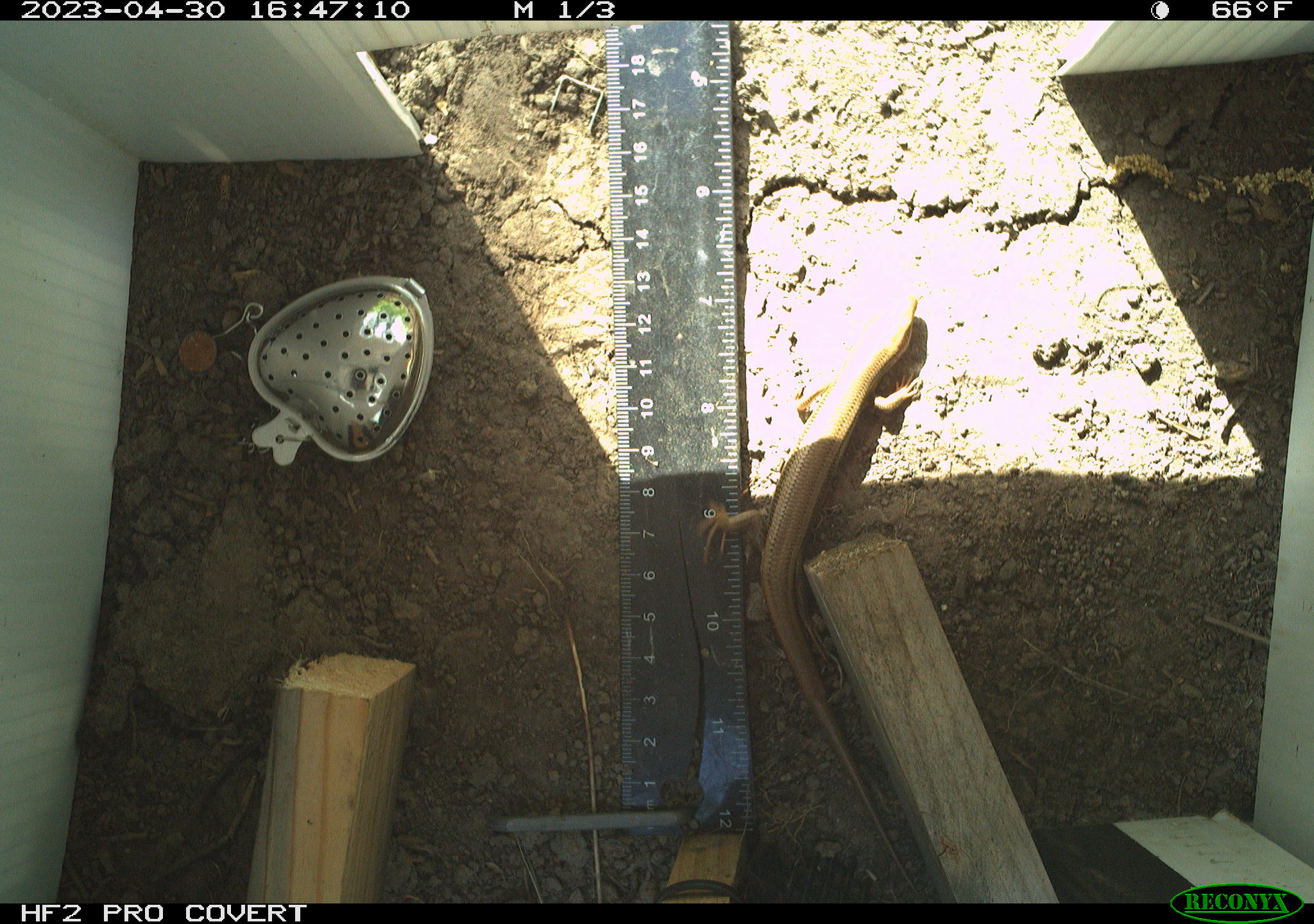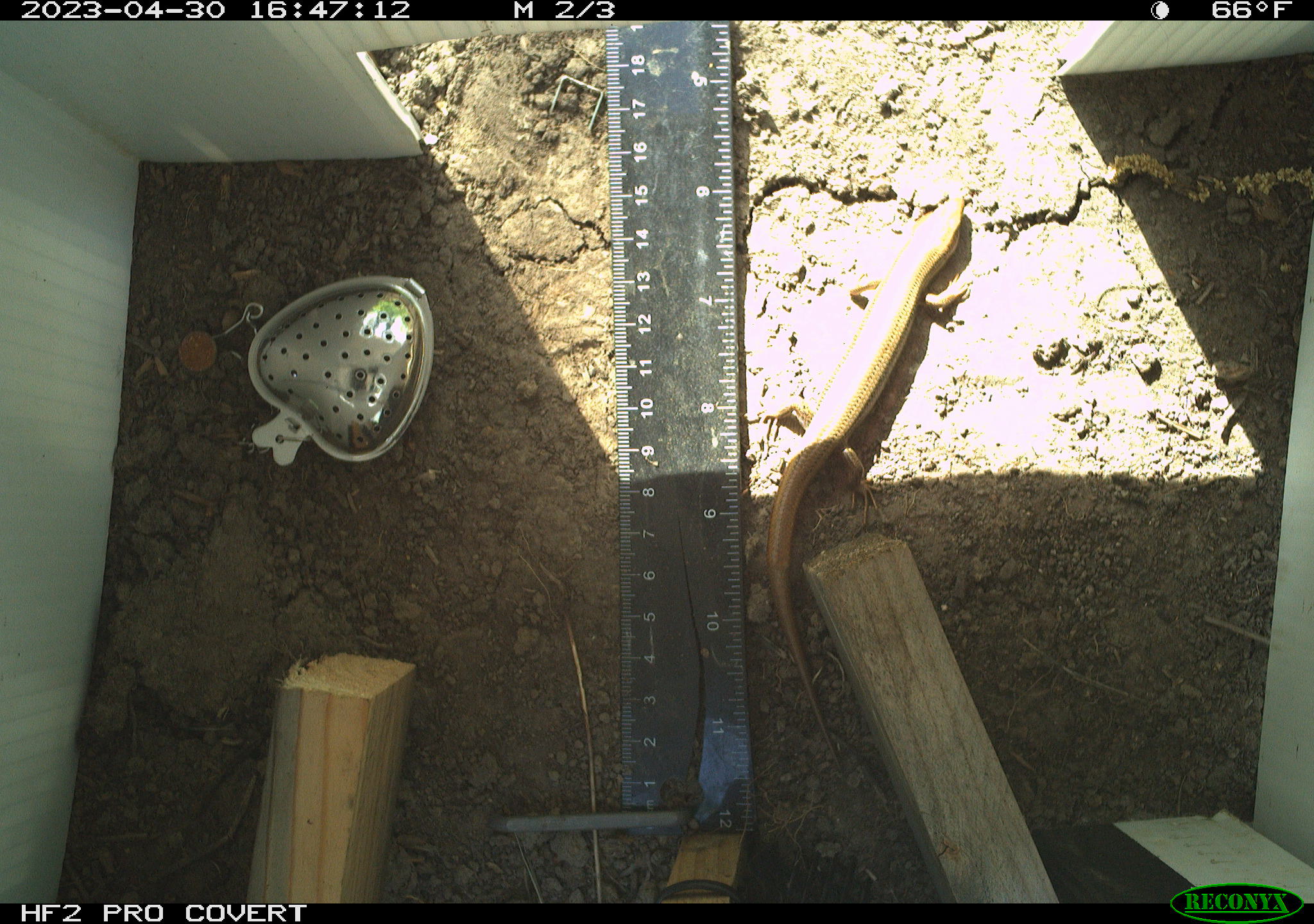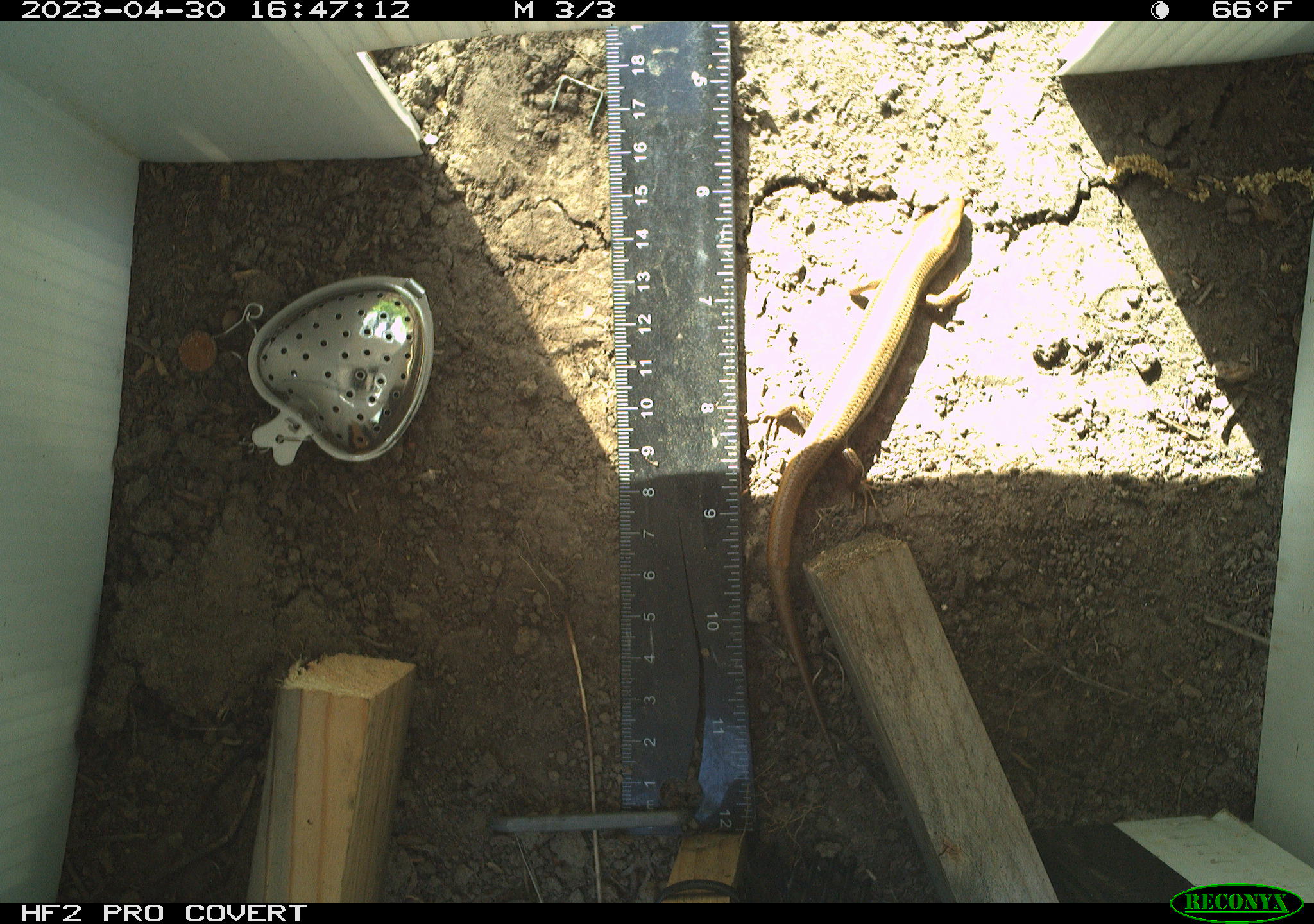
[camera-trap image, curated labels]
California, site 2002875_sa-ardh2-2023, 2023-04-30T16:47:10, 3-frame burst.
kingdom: Animalia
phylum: Chordata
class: Reptilia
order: Squamata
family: Scincidae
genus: Plestiodon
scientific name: Plestiodon skiltonianus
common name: western skink